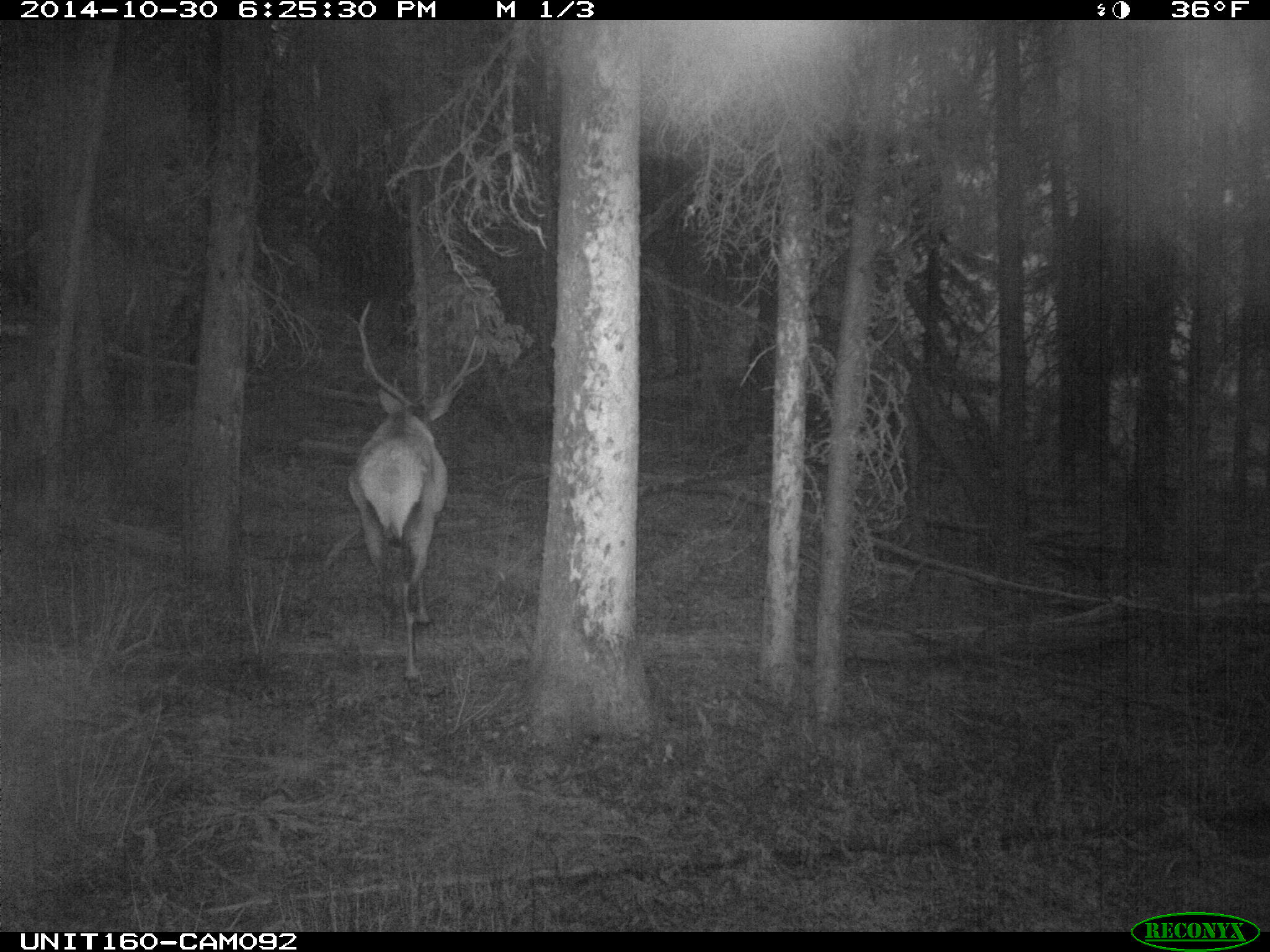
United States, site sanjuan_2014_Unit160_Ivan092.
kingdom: Animalia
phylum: Chordata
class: Mammalia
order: Artiodactyla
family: Cervidae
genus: Cervus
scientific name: Cervus elaphus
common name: red deer